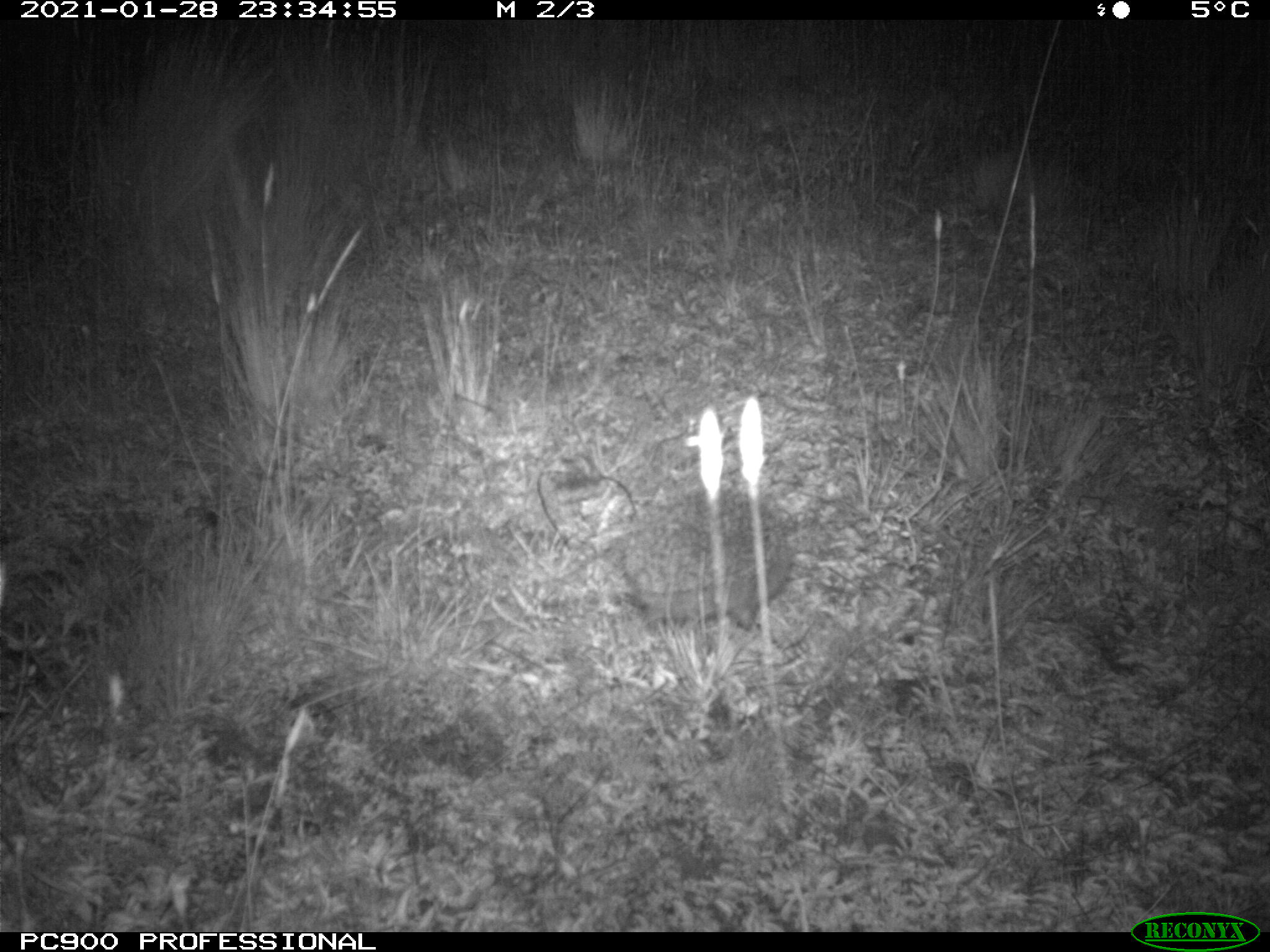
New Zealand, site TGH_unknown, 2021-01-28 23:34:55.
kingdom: Animalia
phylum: Chordata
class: Mammalia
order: Eulipotyphla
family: Erinaceidae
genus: Erinaceus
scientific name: Erinaceus europaeus europaeus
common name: european hedgehog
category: hedgehog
Hedgehog (european hedgehog) (Erinaceus europaeus europaeus).